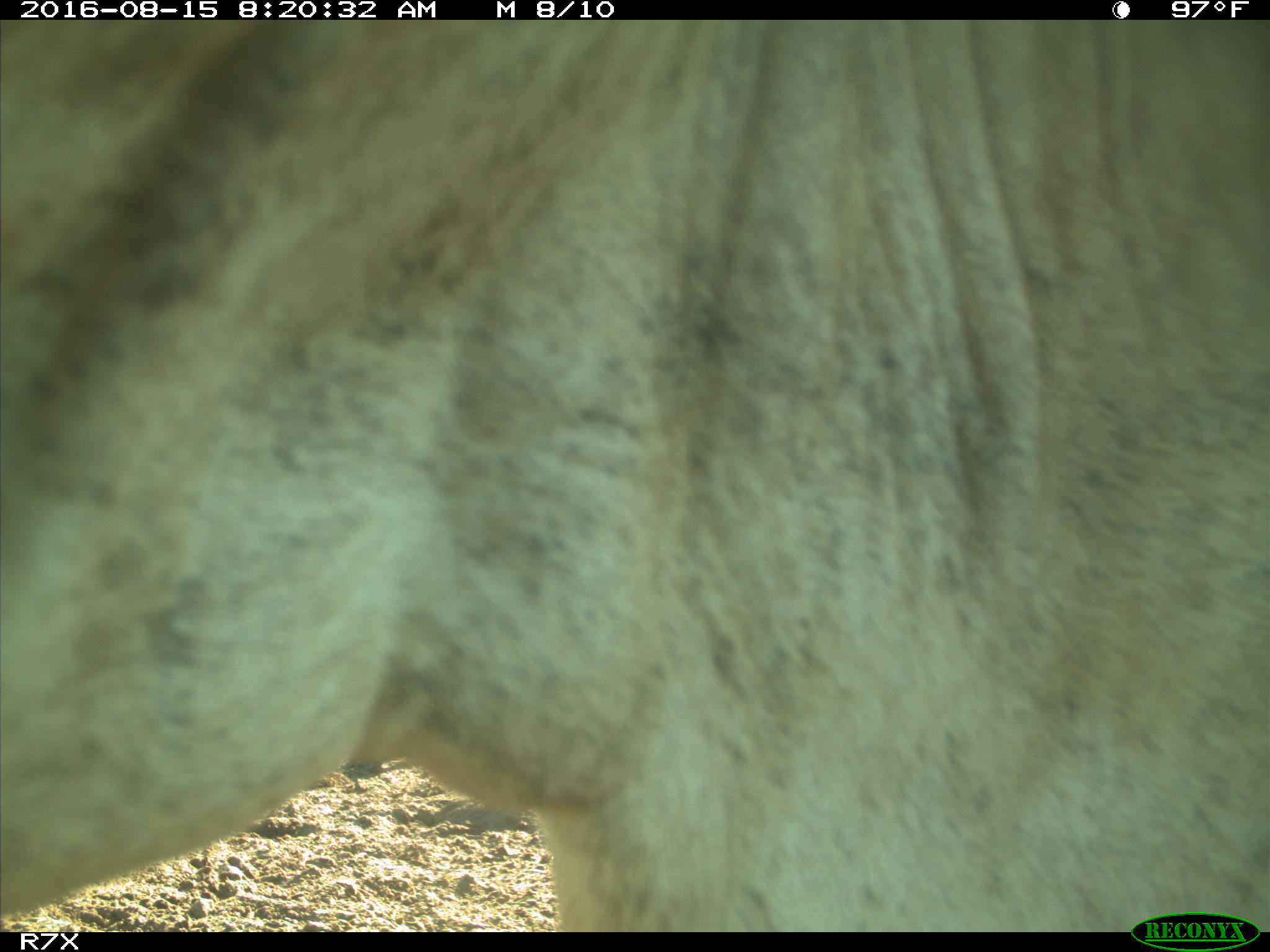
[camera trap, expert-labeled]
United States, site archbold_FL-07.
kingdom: Animalia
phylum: Chordata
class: Mammalia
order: Artiodactyla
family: Bovidae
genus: Bos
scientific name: Bos taurus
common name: domestic cow